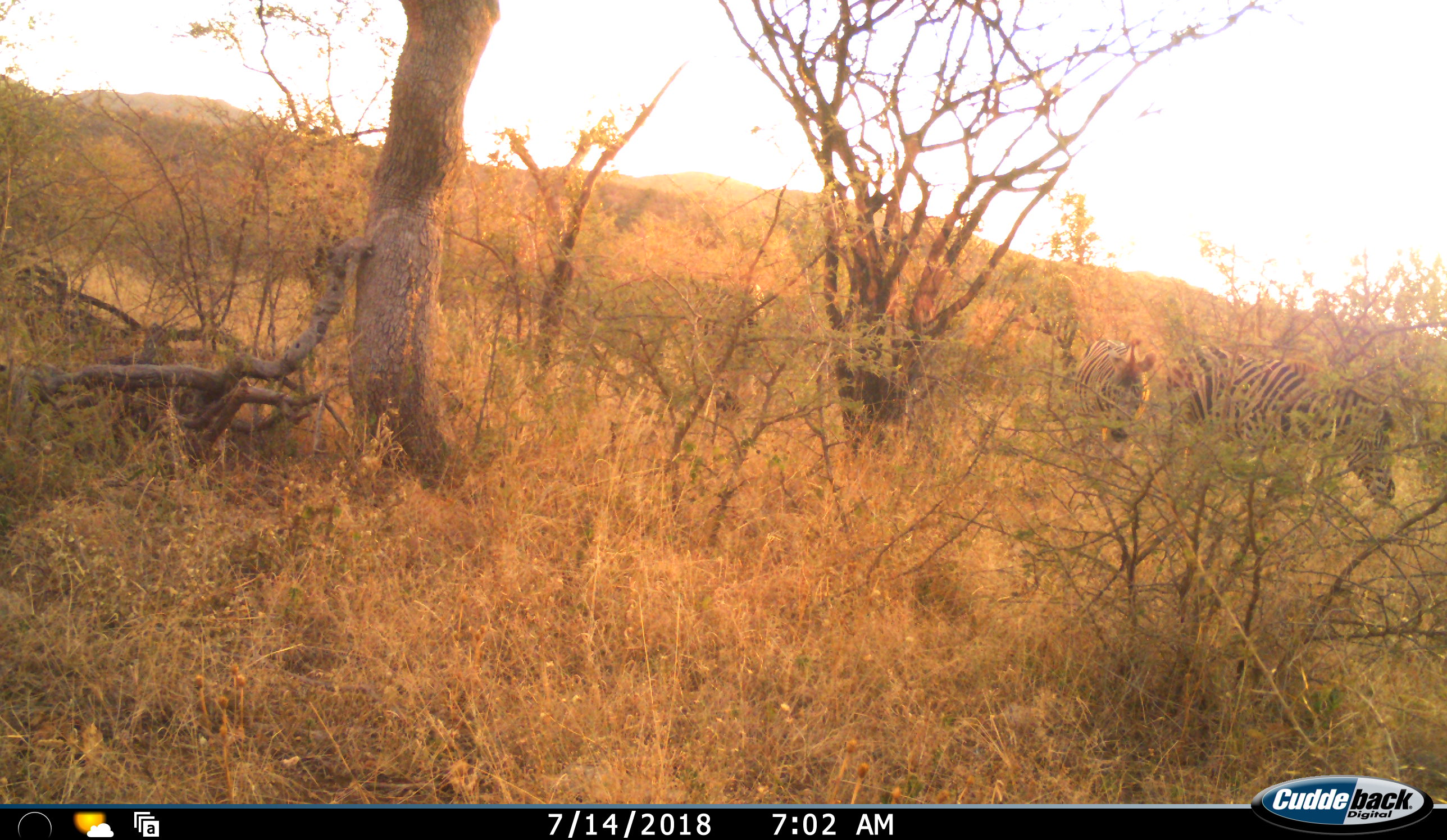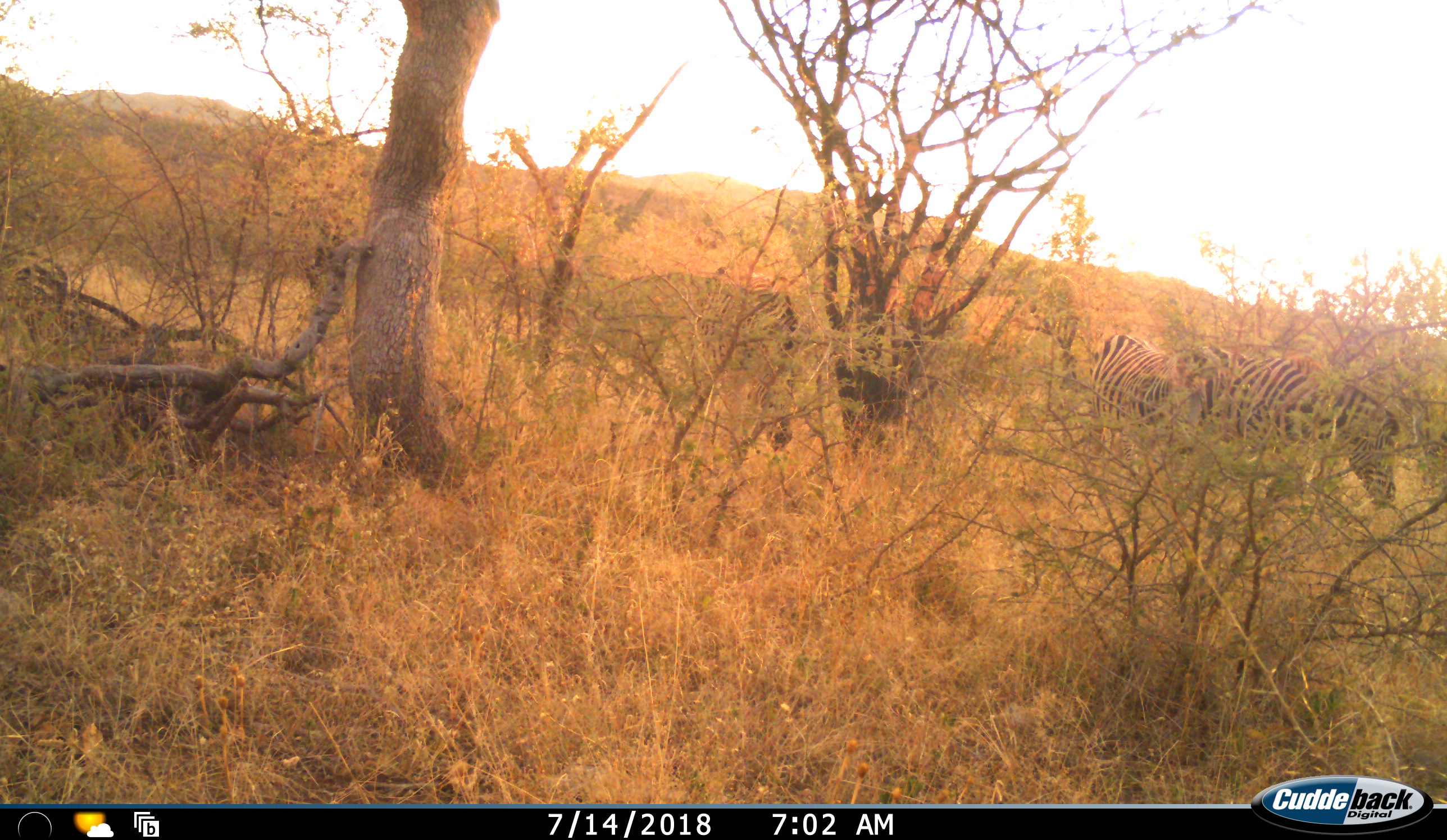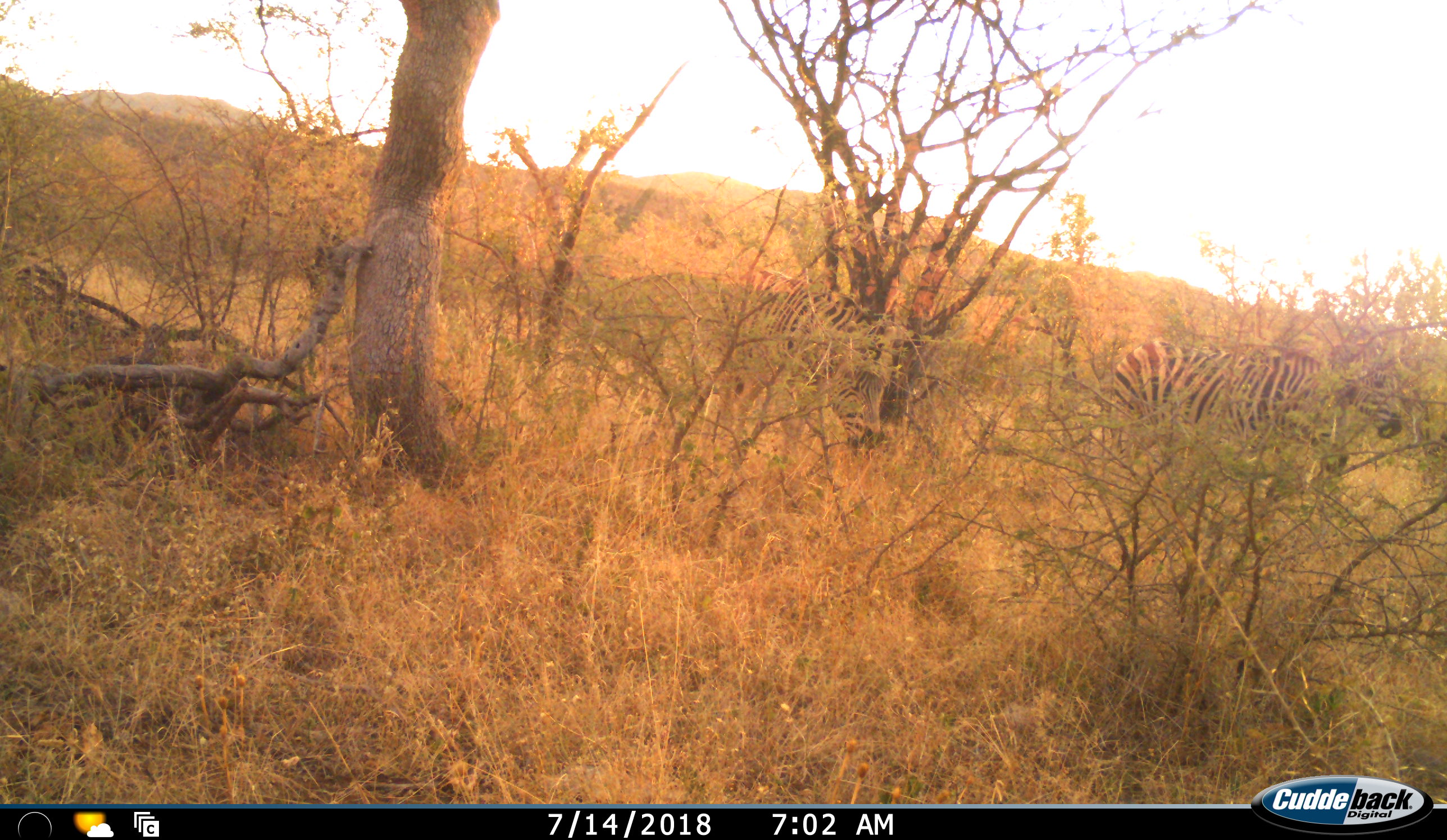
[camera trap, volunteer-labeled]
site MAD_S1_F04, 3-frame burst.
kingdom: Animalia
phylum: Chordata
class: Mammalia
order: Perissodactyla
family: Equidae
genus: Equus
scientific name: Equus quagga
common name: plains zebra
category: zebraplains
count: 4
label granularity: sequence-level